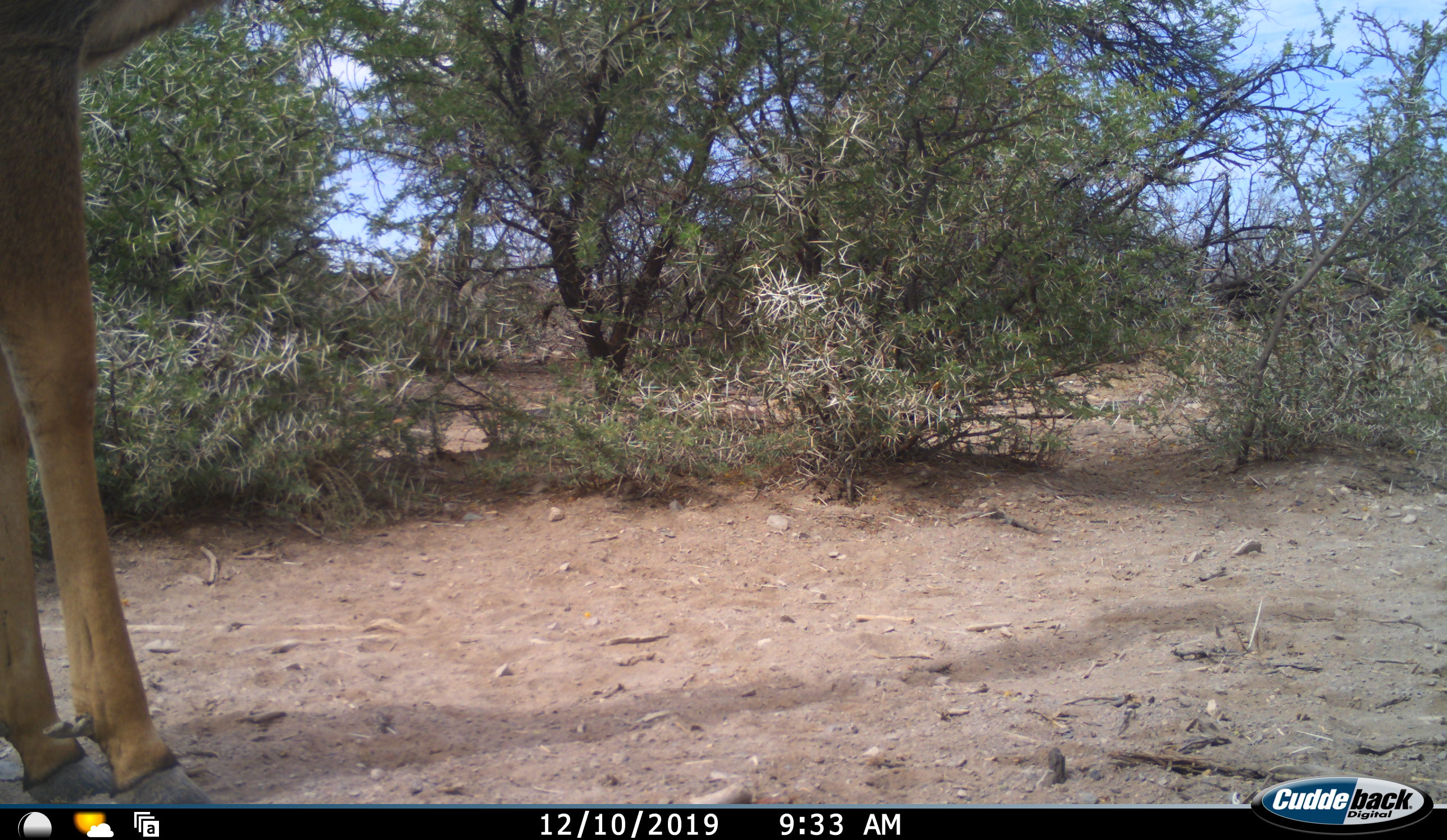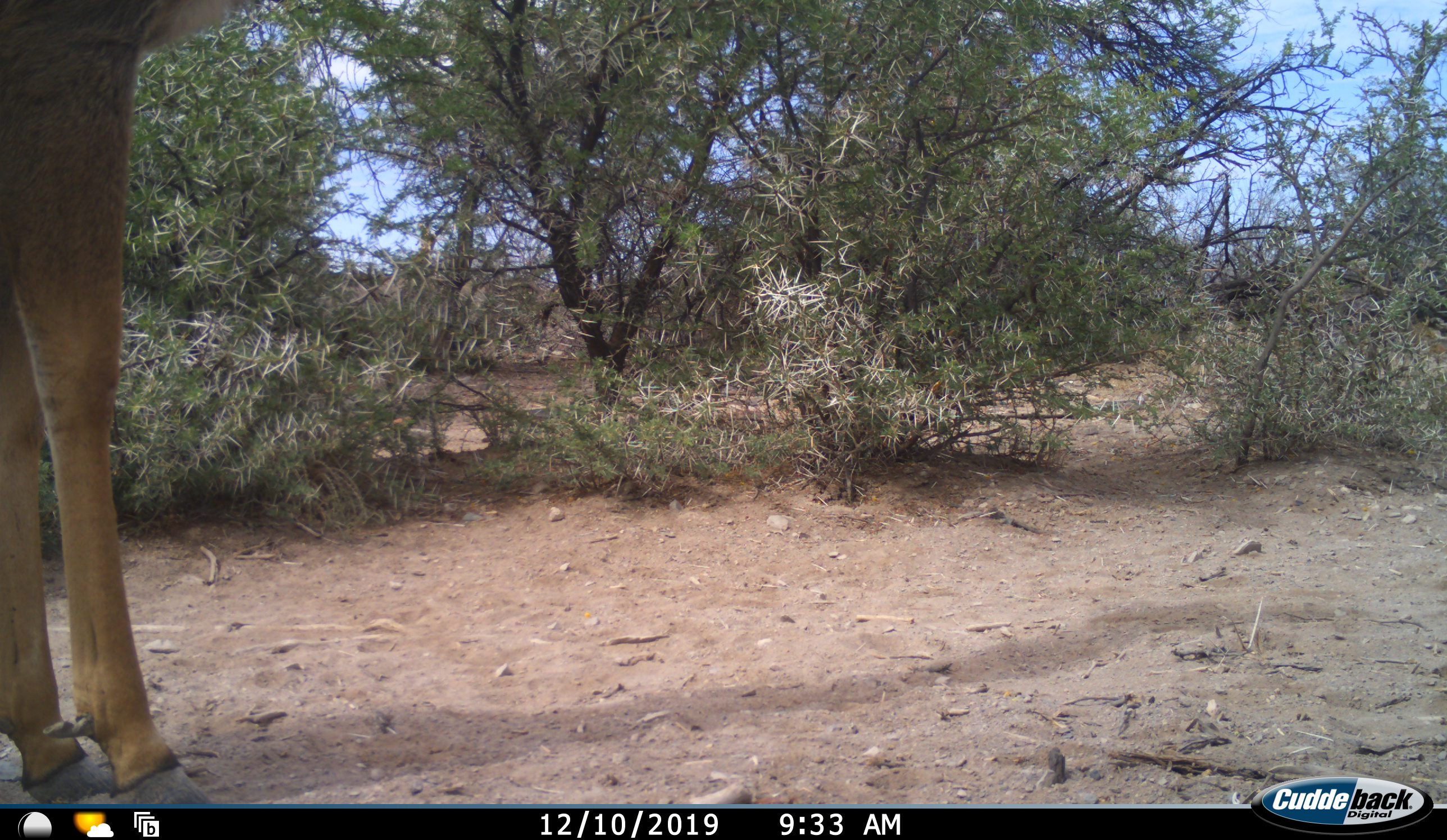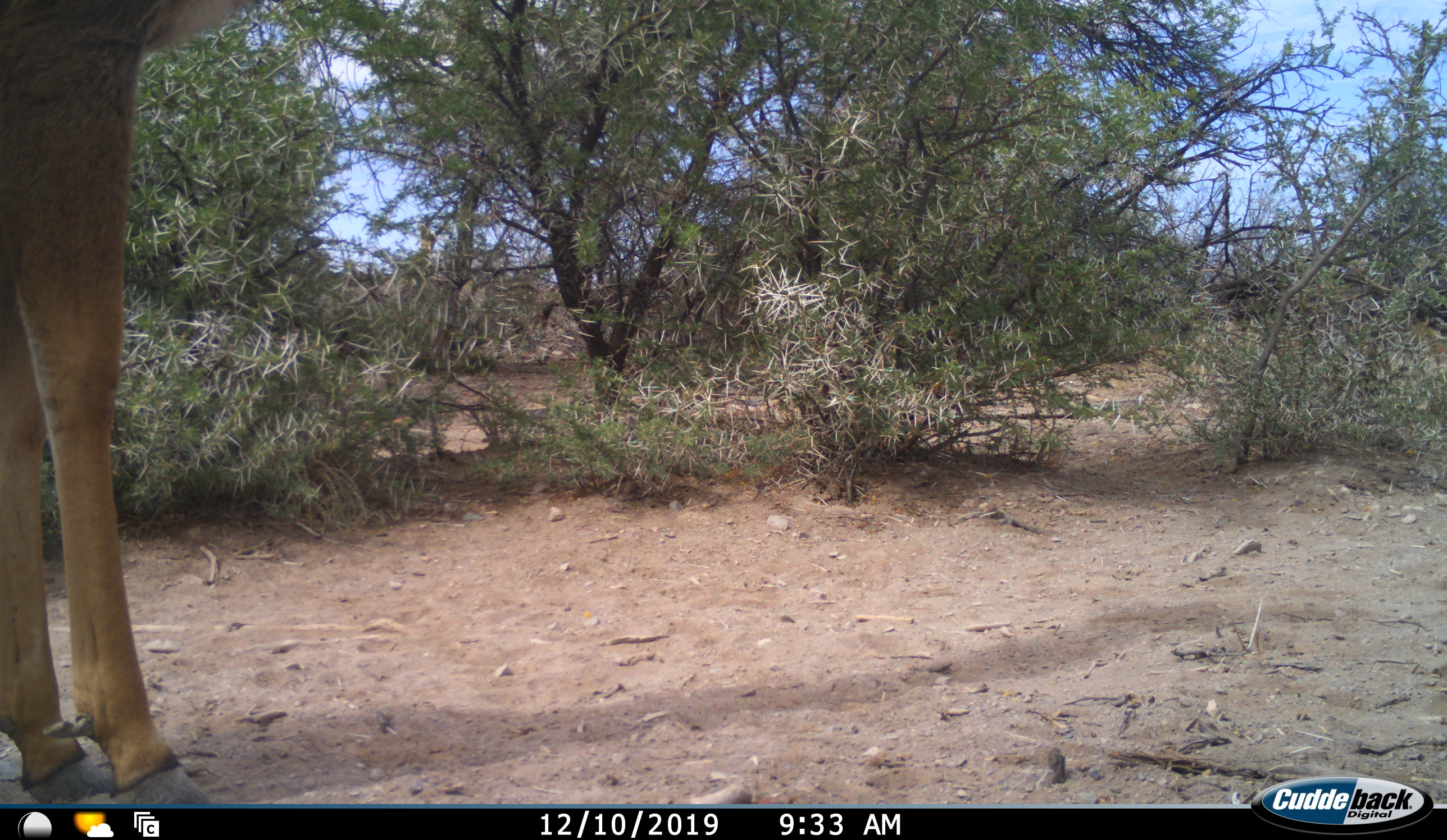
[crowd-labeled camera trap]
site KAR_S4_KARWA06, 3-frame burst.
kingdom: Animalia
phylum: Chordata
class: Mammalia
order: Artiodactyla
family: Bovidae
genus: Tragelaphus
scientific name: Tragelaphus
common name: kudu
Kudu (Tragelaphus), count 1. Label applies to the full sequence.